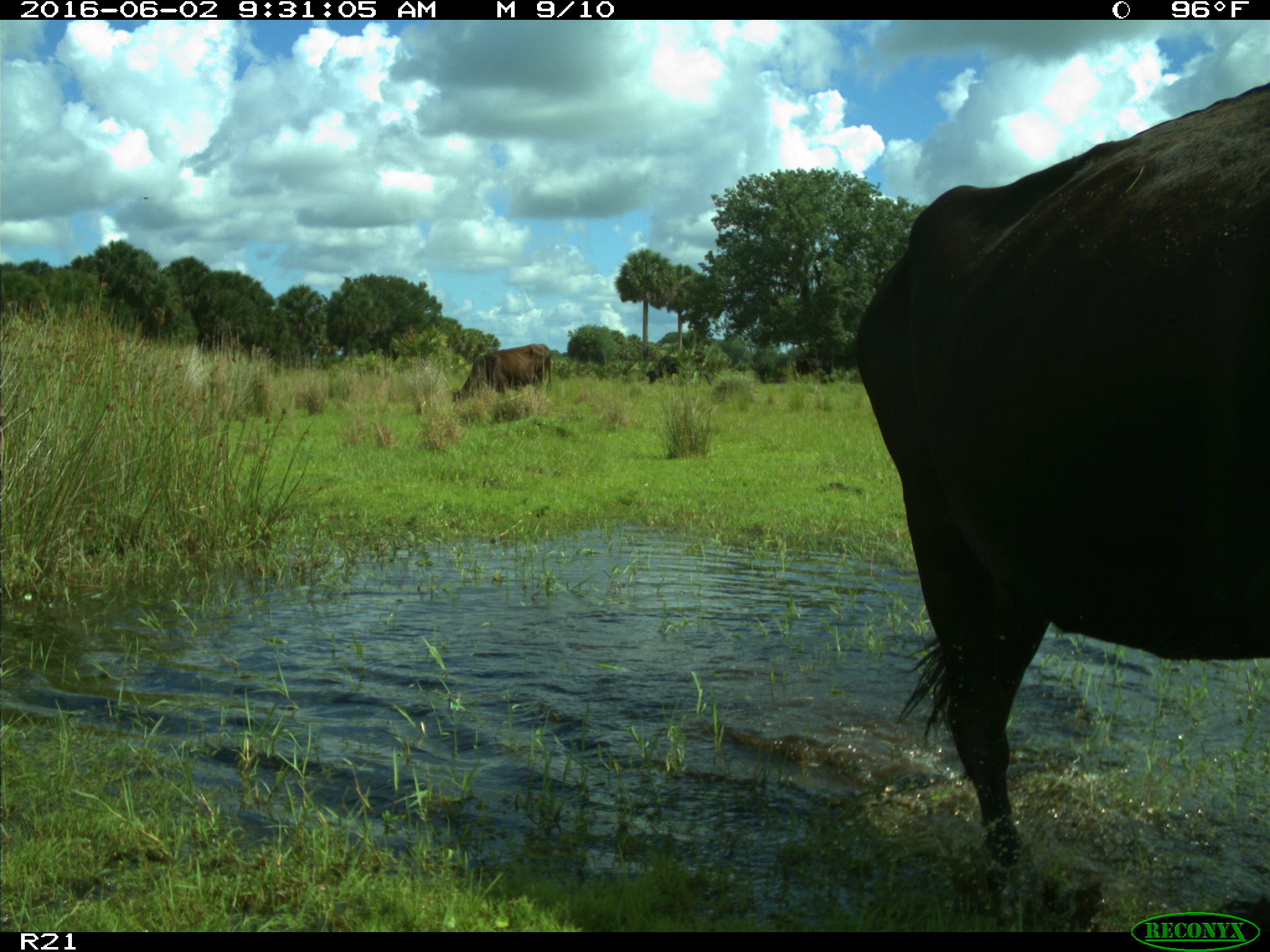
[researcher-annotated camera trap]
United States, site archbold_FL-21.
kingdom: Animalia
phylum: Chordata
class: Mammalia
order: Artiodactyla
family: Bovidae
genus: Bos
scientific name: Bos taurus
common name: domestic cow